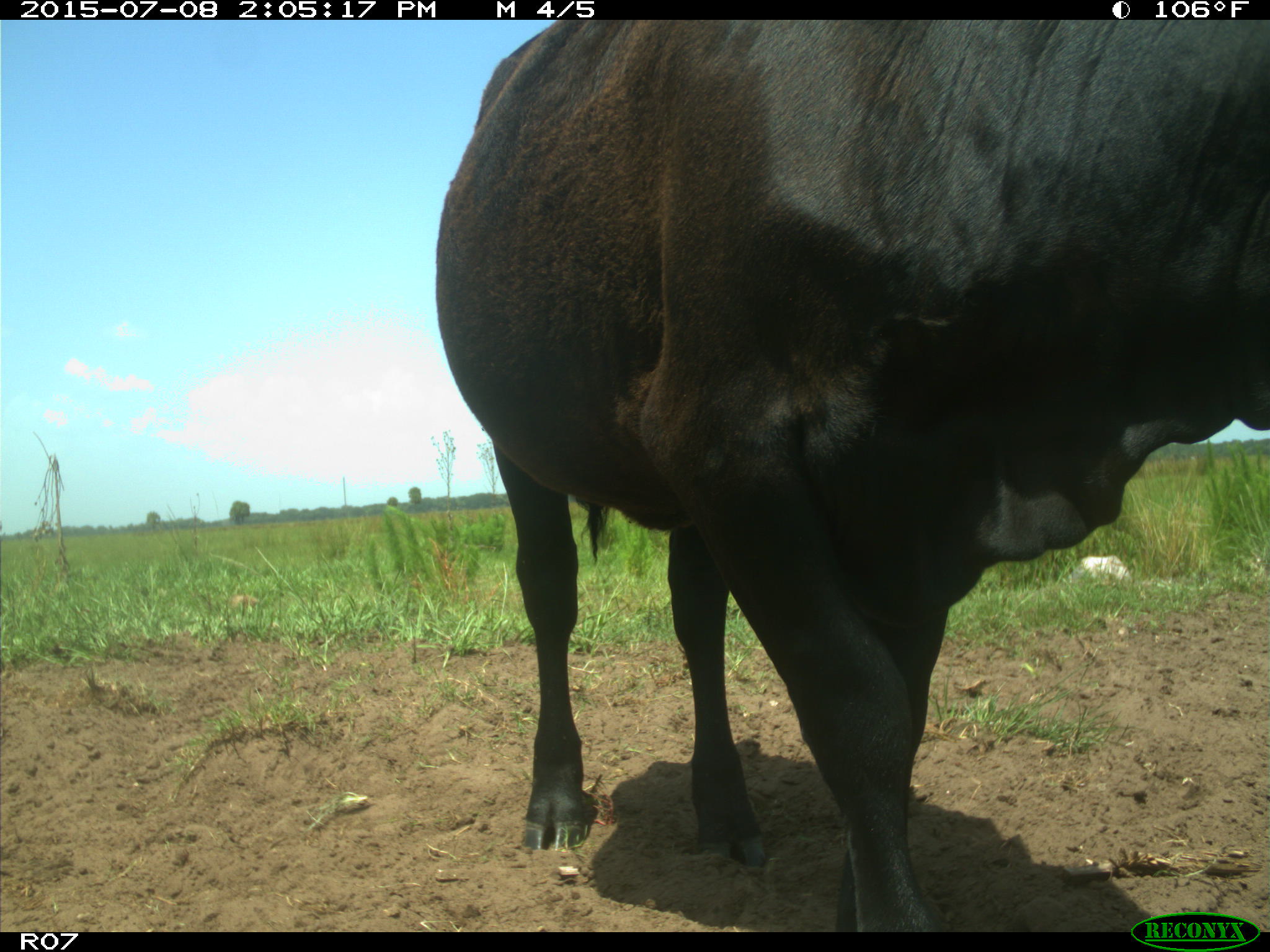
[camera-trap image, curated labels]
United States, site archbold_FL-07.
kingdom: Animalia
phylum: Chordata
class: Mammalia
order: Artiodactyla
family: Bovidae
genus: Bos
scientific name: Bos taurus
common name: domestic cow